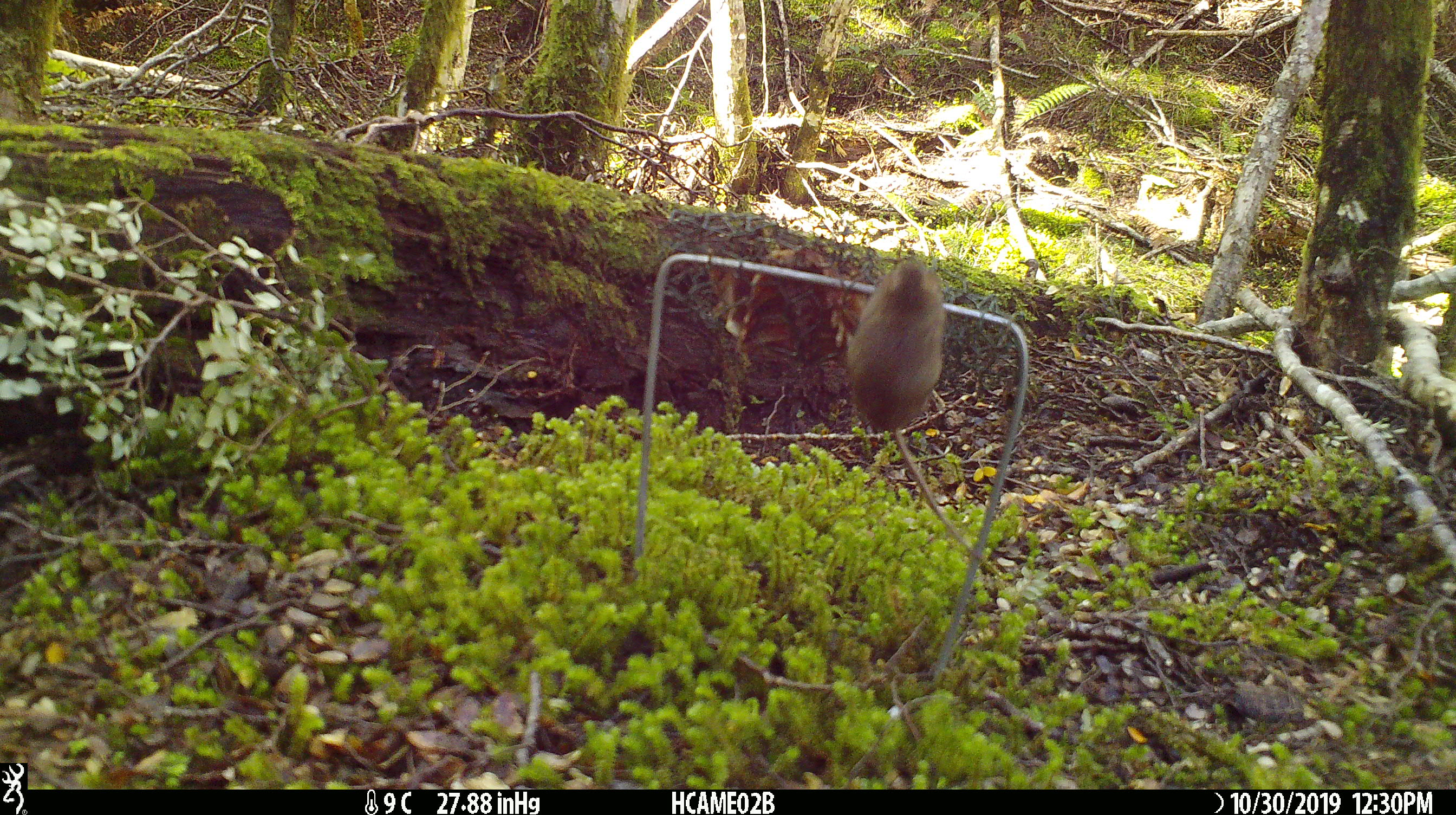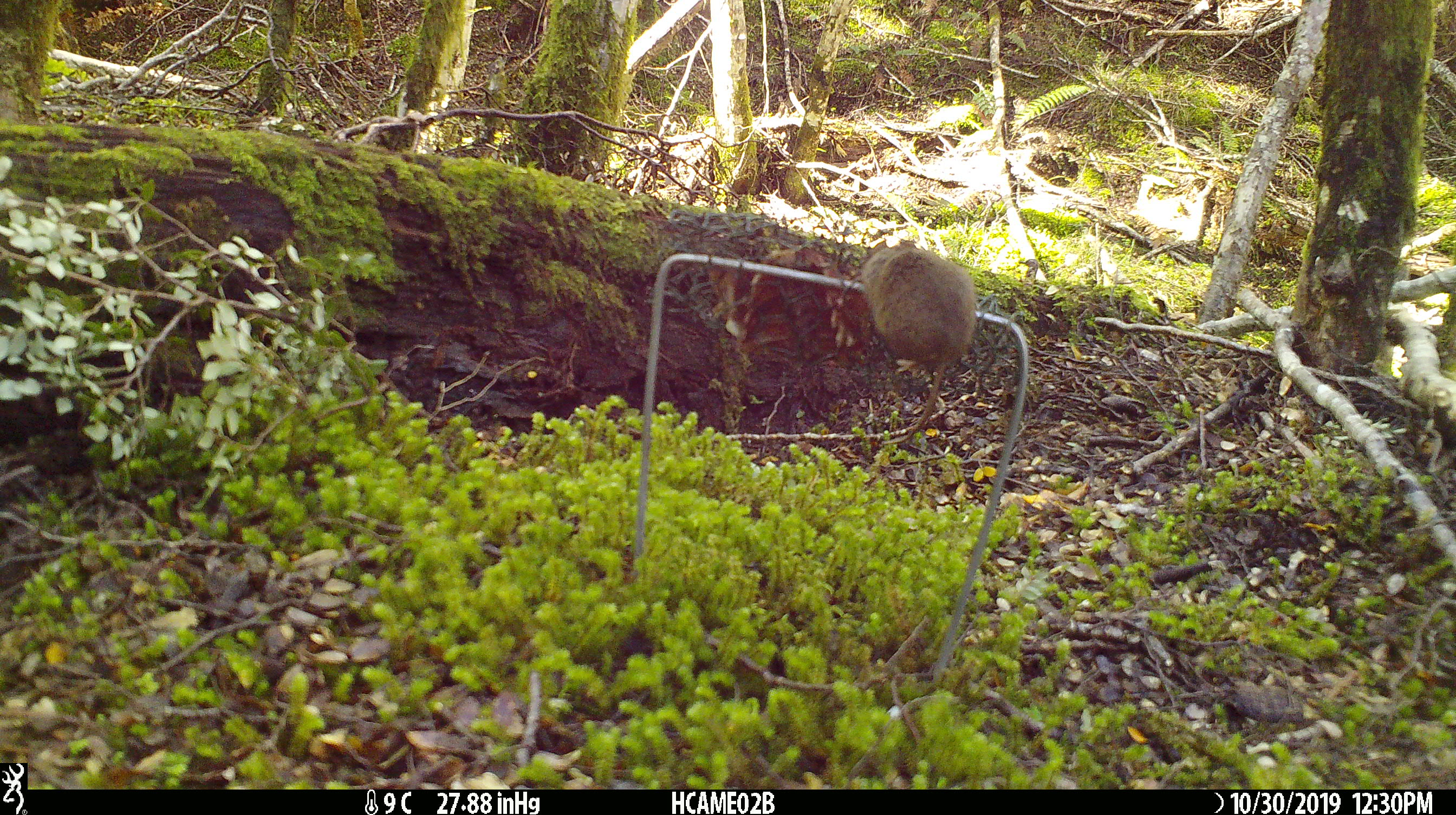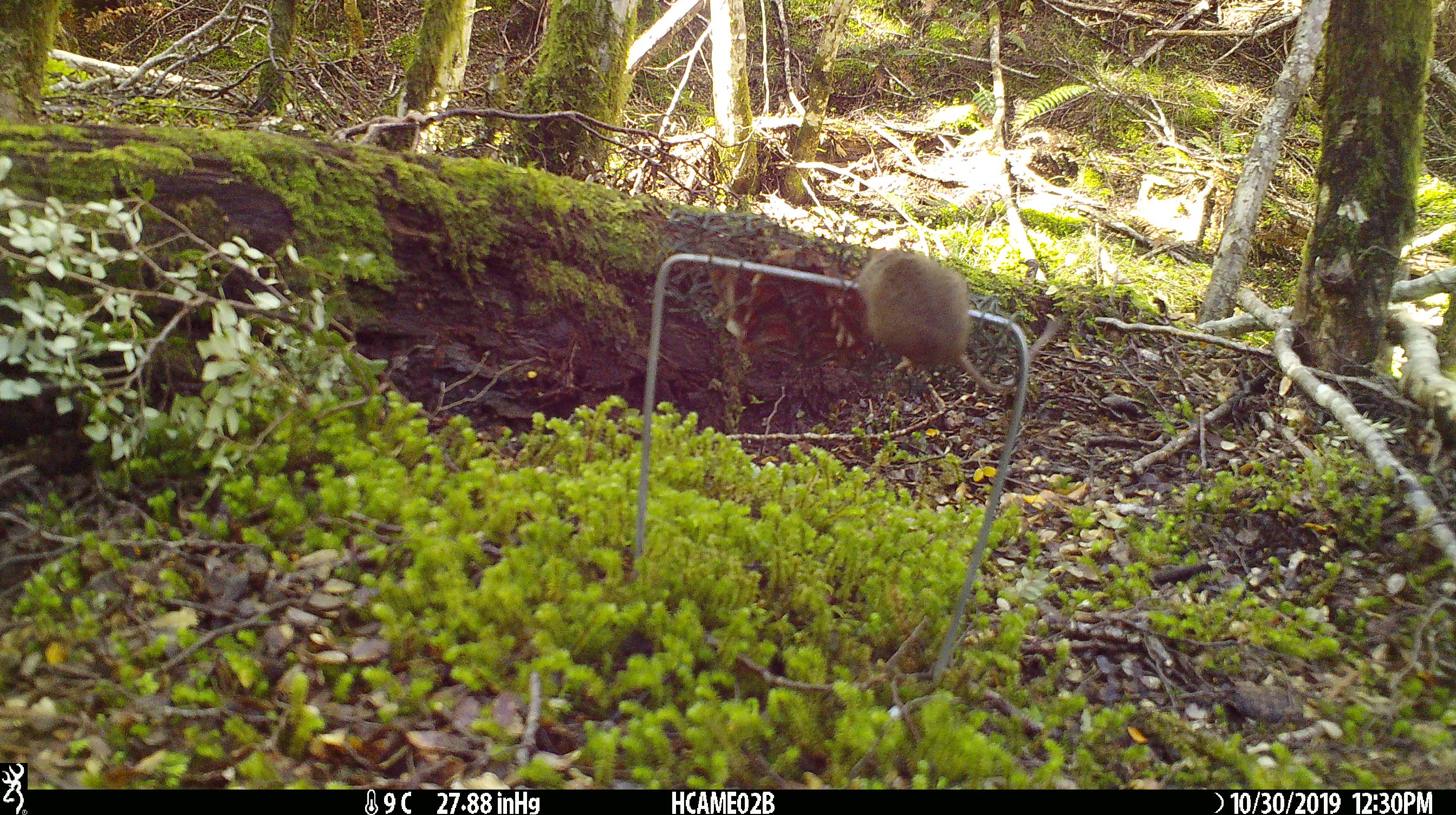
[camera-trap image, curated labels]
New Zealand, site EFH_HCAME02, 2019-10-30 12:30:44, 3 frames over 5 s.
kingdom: Animalia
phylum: Chordata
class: Mammalia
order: Rodentia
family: Muridae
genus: Mus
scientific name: Mus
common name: mouse